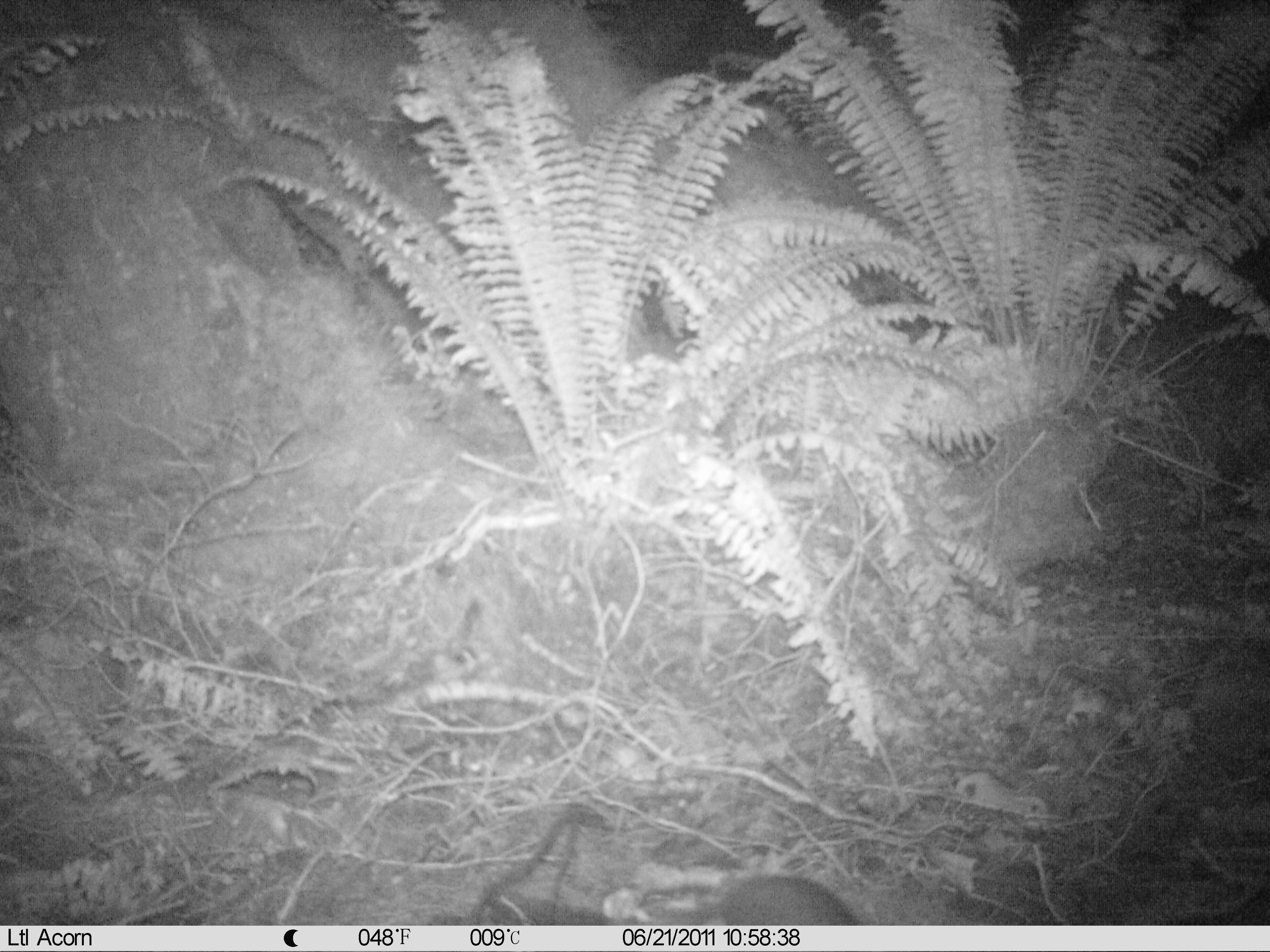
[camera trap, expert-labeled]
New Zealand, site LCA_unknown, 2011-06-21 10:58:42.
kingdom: Animalia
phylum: Chordata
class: Mammalia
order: Rodentia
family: Muridae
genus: Rattus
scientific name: Rattus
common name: rat